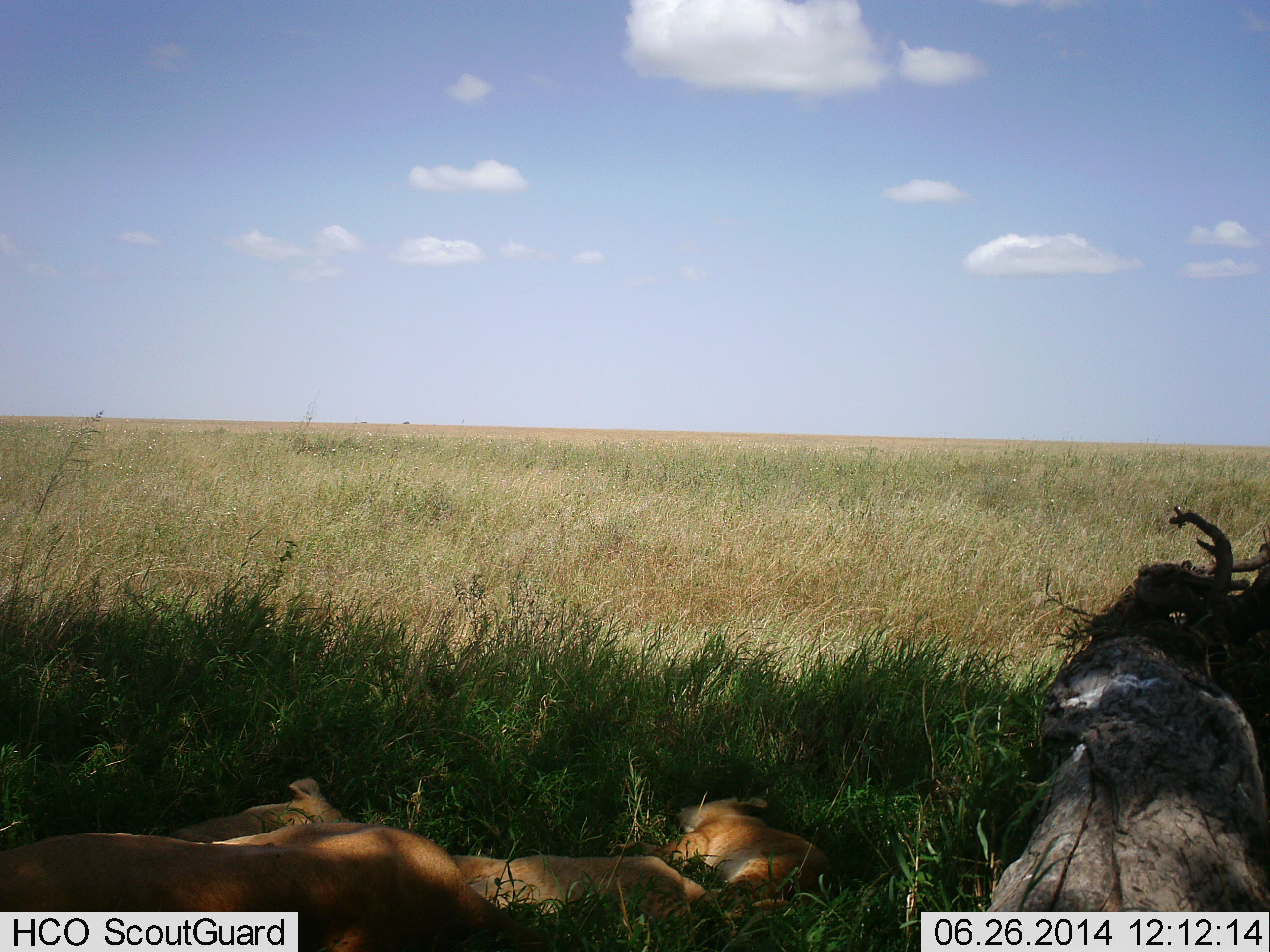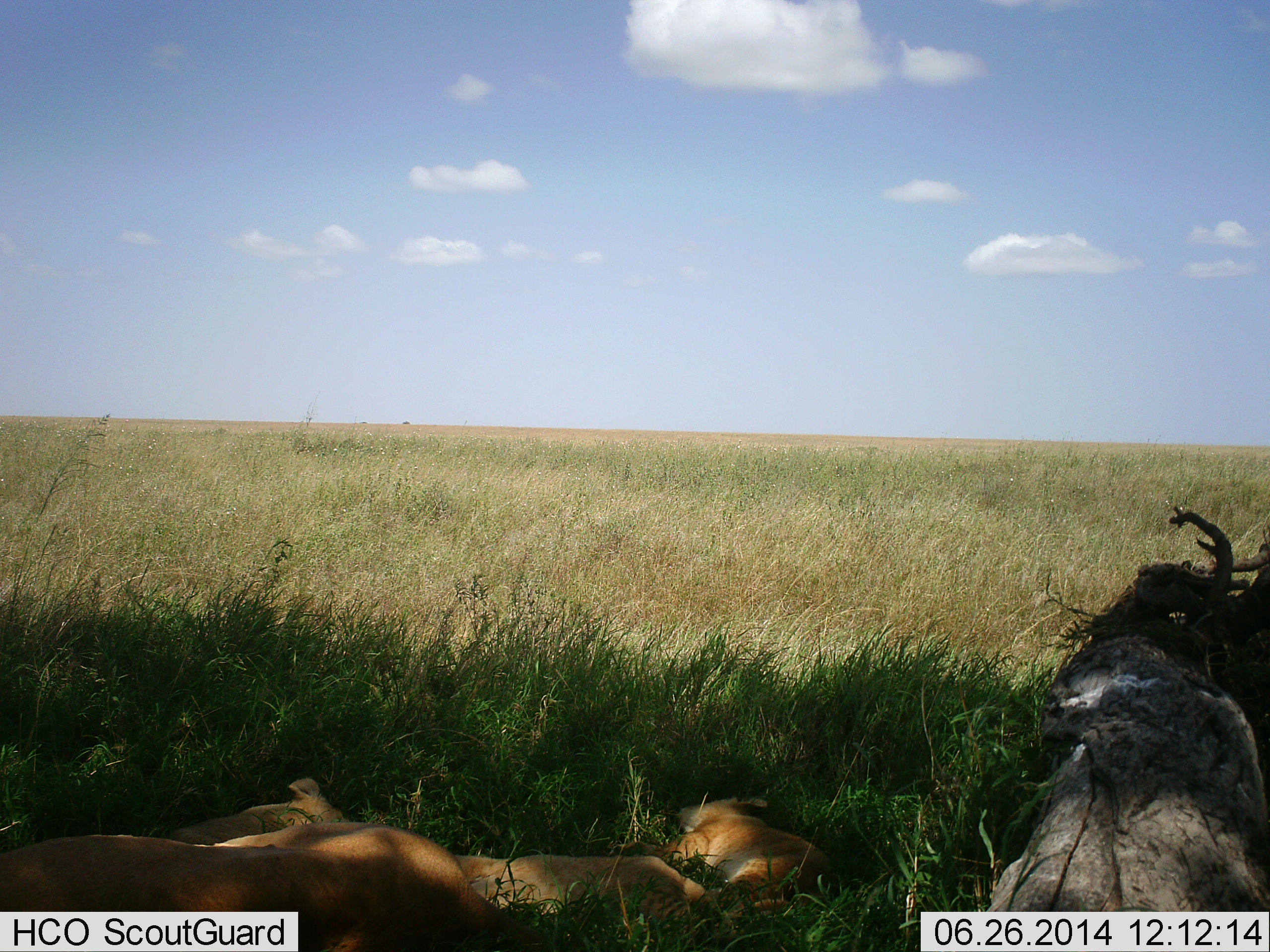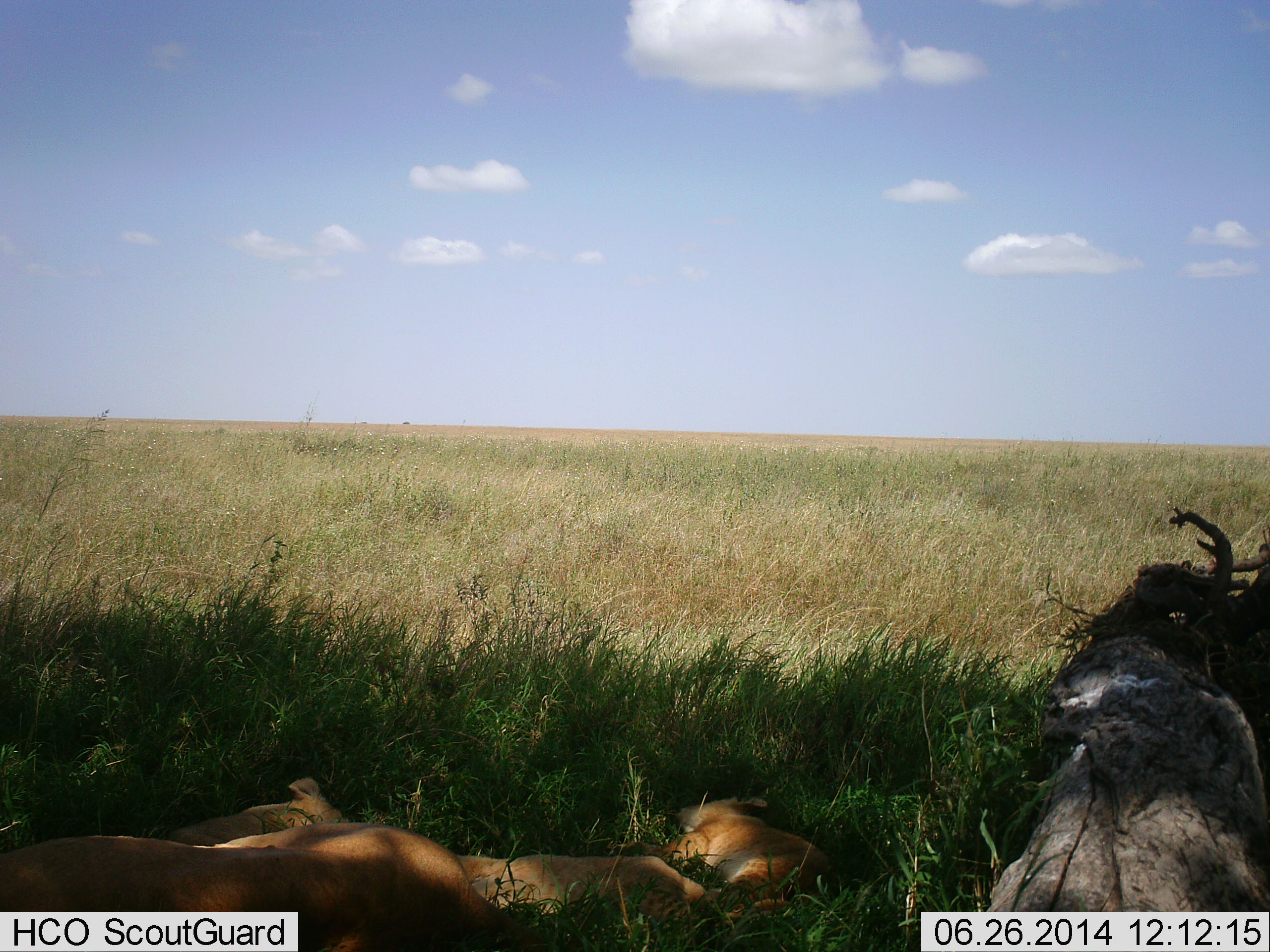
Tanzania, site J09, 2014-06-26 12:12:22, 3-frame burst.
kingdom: Animalia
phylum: Chordata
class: Mammalia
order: Carnivora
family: Felidae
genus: Panthera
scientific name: Panthera leo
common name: lion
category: lionfemale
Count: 3.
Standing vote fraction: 0%.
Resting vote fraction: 100%.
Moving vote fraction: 0%.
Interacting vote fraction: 0%.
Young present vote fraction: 65%.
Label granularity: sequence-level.